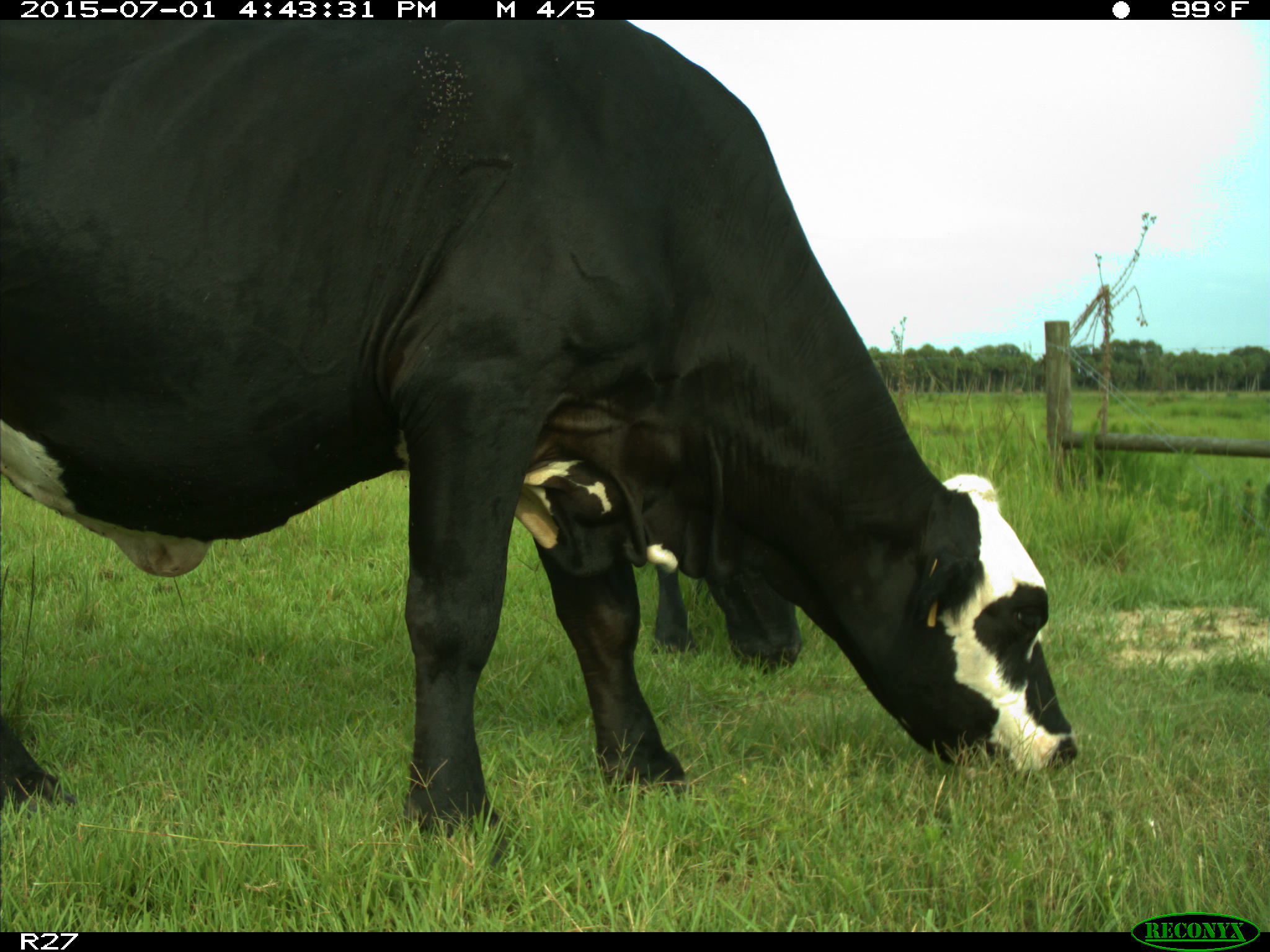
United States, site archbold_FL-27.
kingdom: Animalia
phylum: Chordata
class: Mammalia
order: Artiodactyla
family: Bovidae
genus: Bos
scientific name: Bos taurus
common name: domestic cow